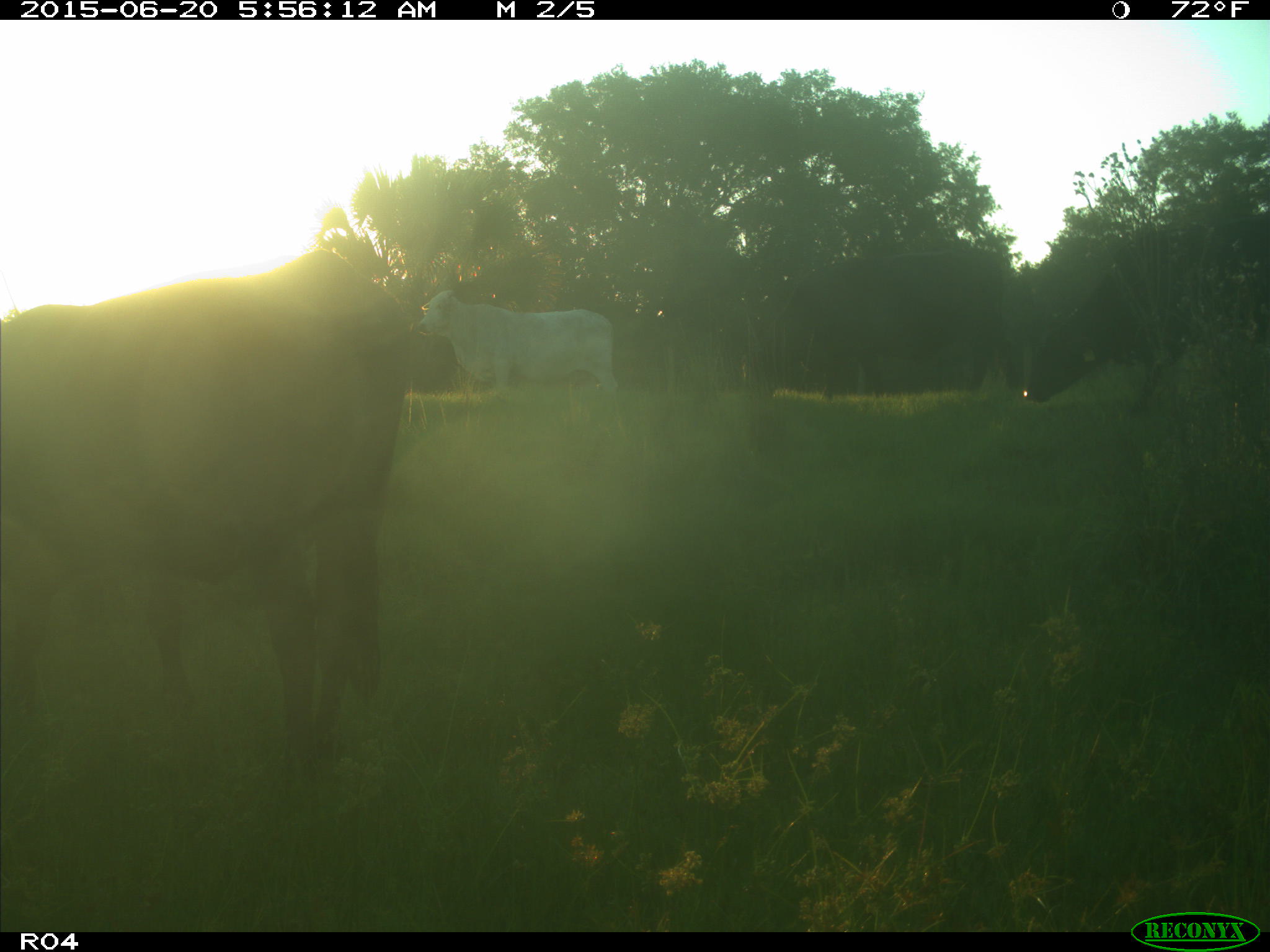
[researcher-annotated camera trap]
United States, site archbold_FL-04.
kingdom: Animalia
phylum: Chordata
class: Mammalia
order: Artiodactyla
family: Bovidae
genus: Bos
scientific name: Bos taurus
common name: domestic cow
Bos taurus (domestic cow).